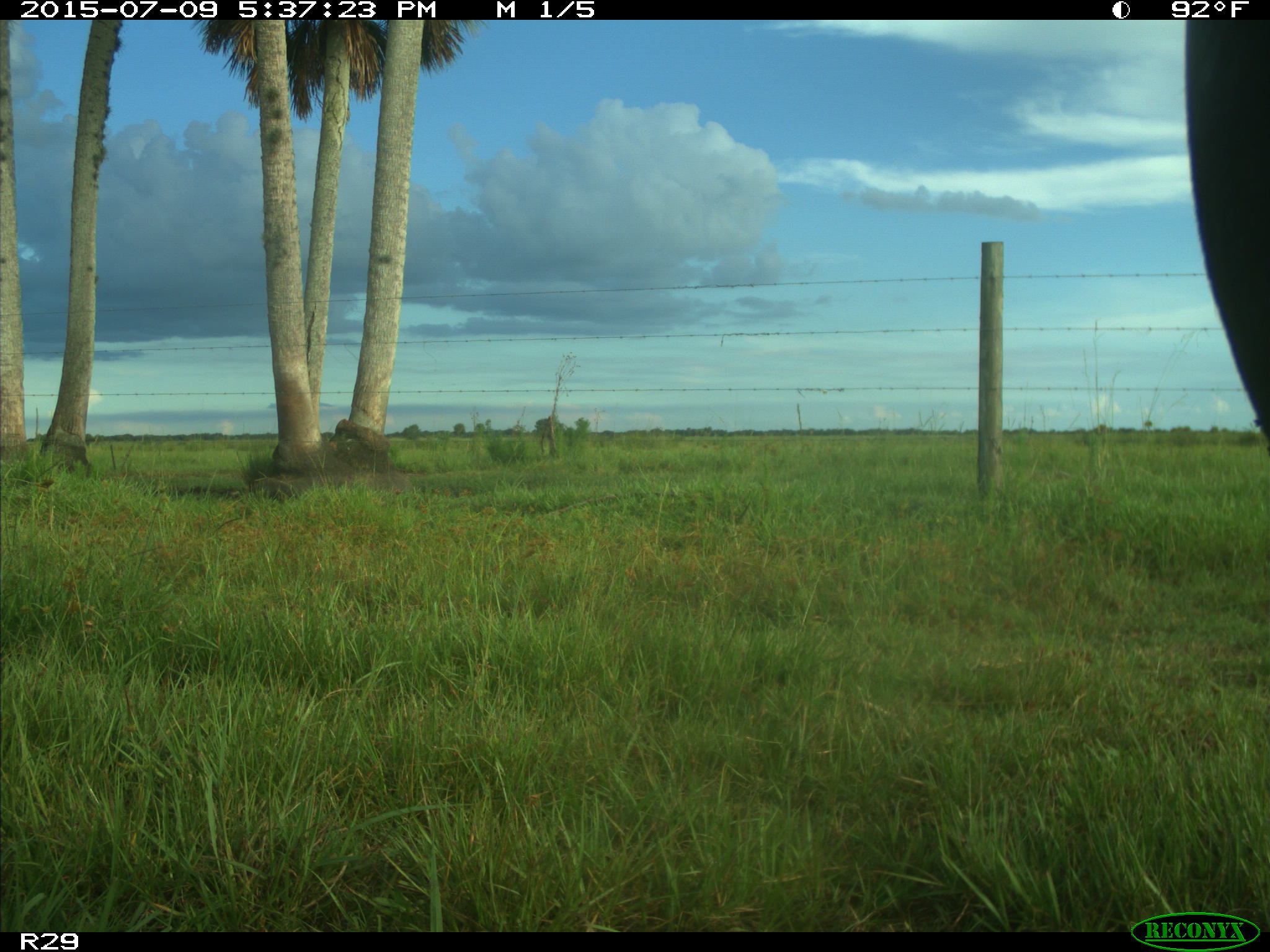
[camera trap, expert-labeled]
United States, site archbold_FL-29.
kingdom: Animalia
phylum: Chordata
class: Mammalia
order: Artiodactyla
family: Bovidae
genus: Bos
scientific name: Bos taurus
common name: domestic cow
Bos taurus (domestic cow).